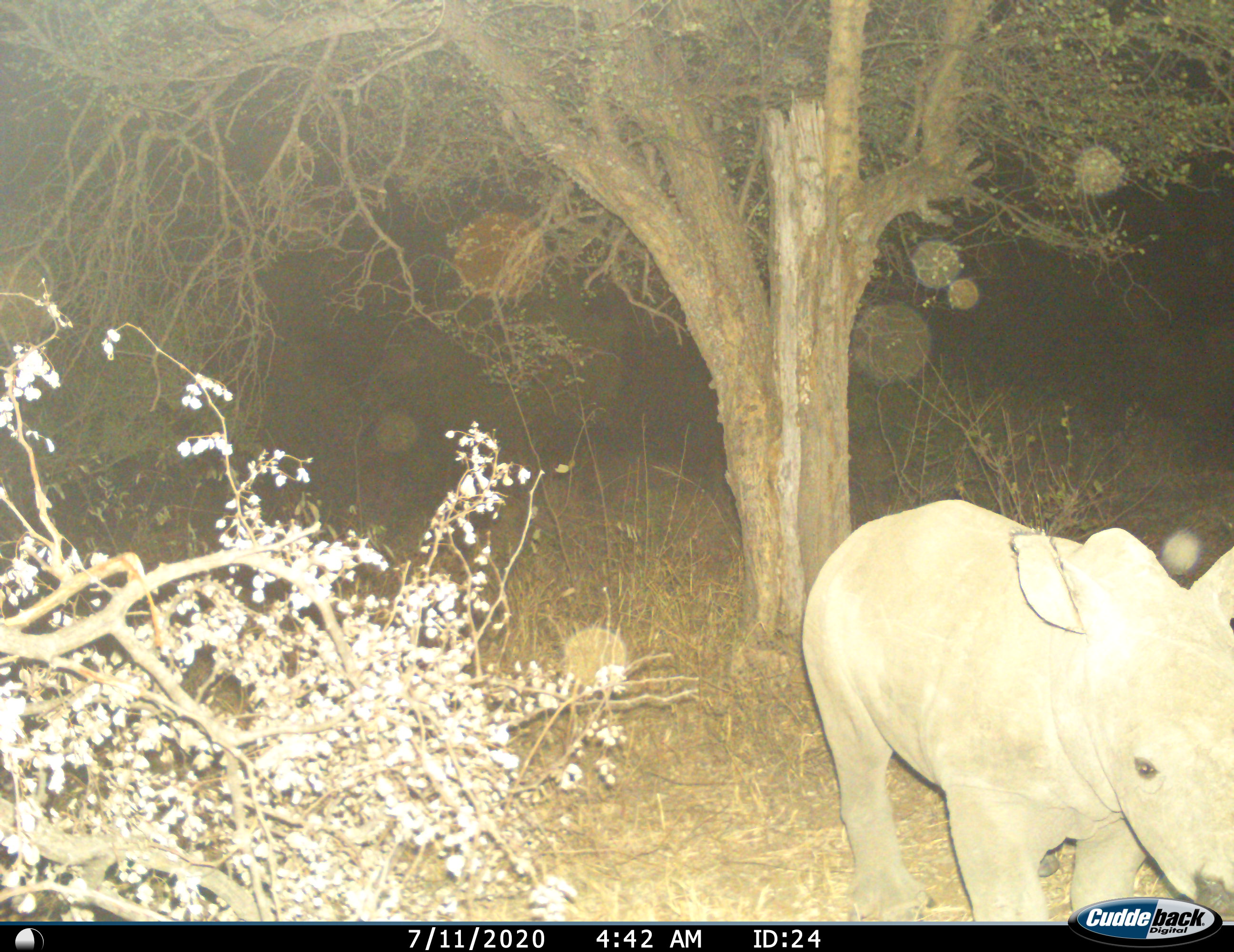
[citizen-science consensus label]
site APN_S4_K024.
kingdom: Animalia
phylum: Chordata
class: Mammalia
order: Perissodactyla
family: Rhinocerotidae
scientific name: Rhinocerotidae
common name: unknown rhinoceros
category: rhinocerosunknown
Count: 1.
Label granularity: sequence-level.